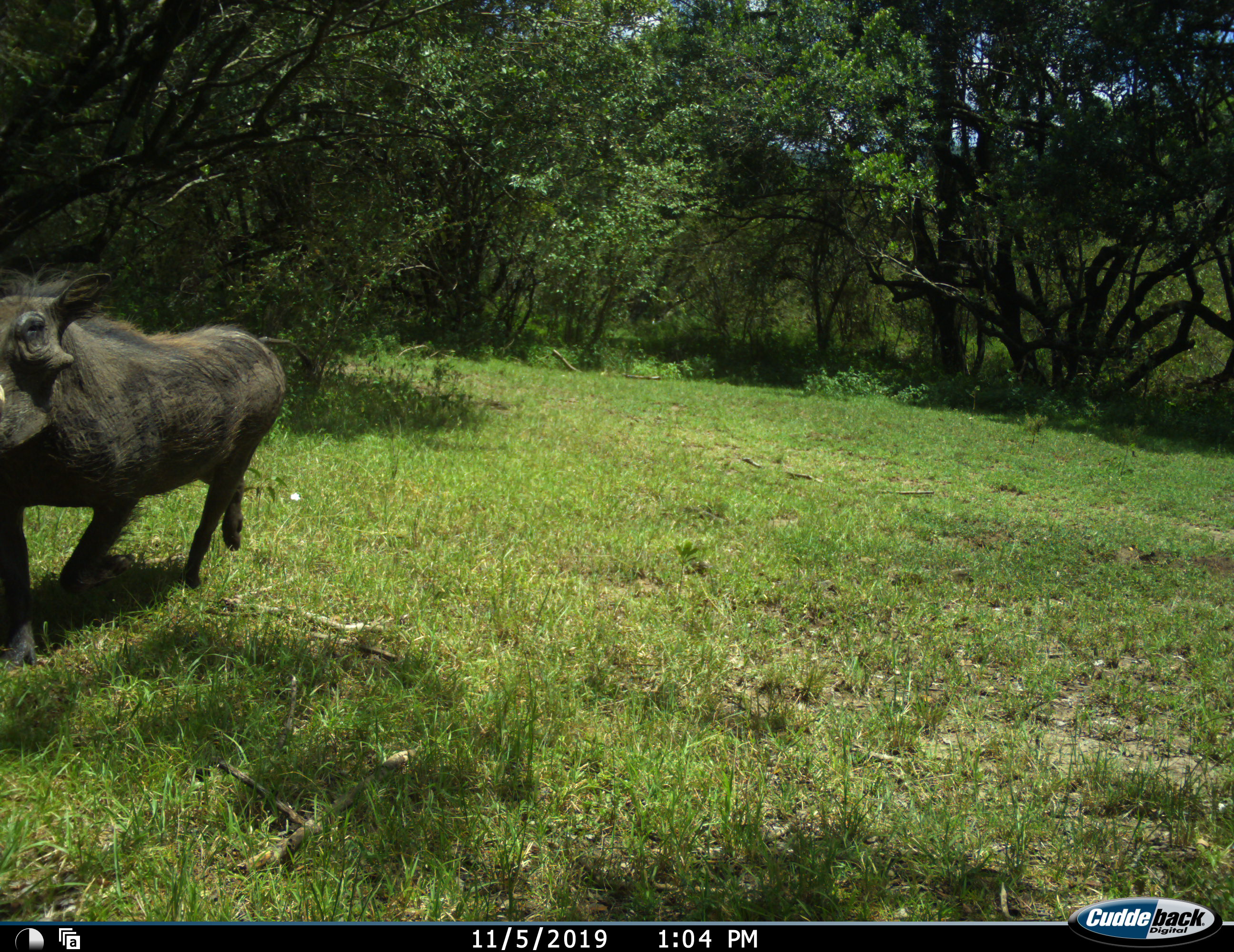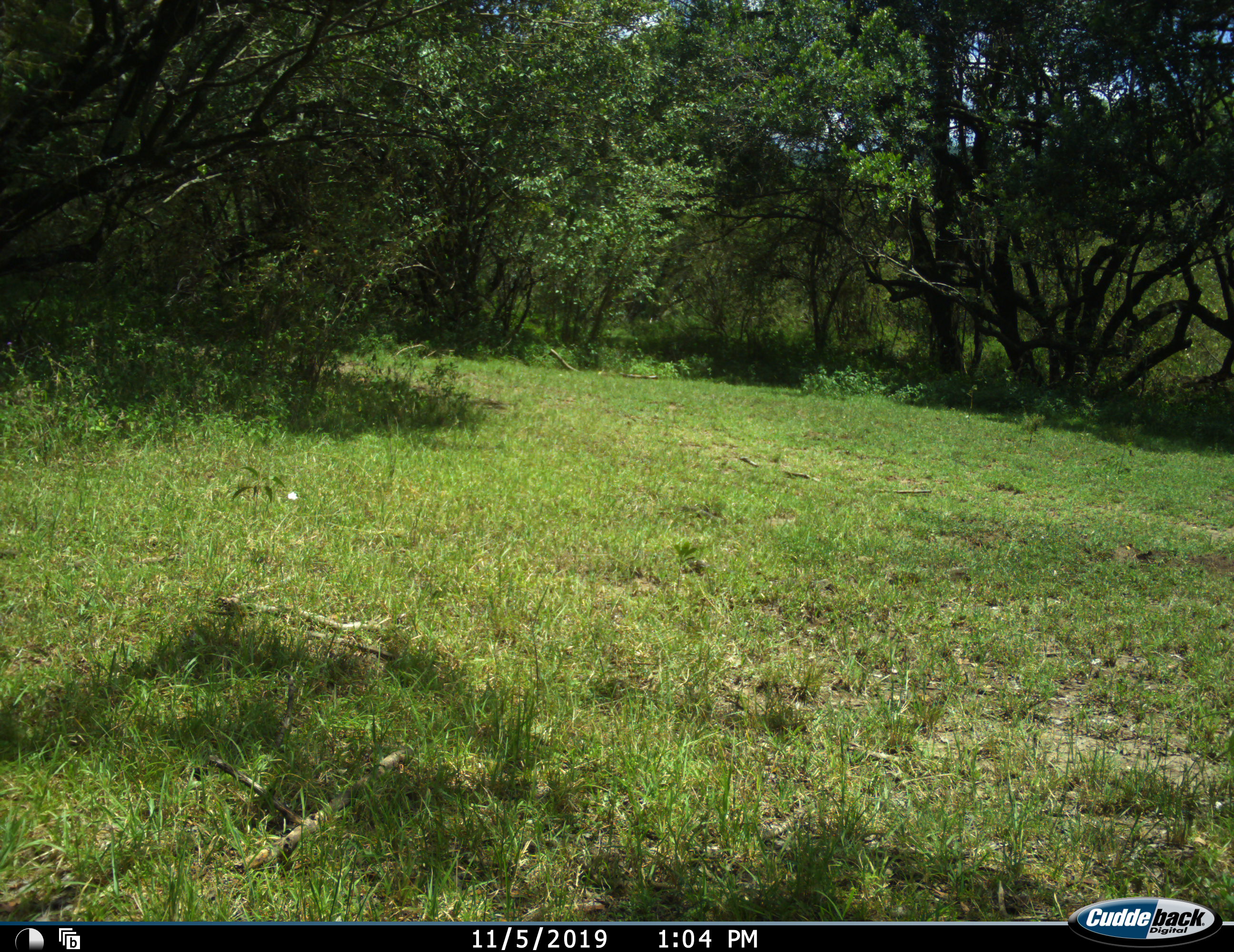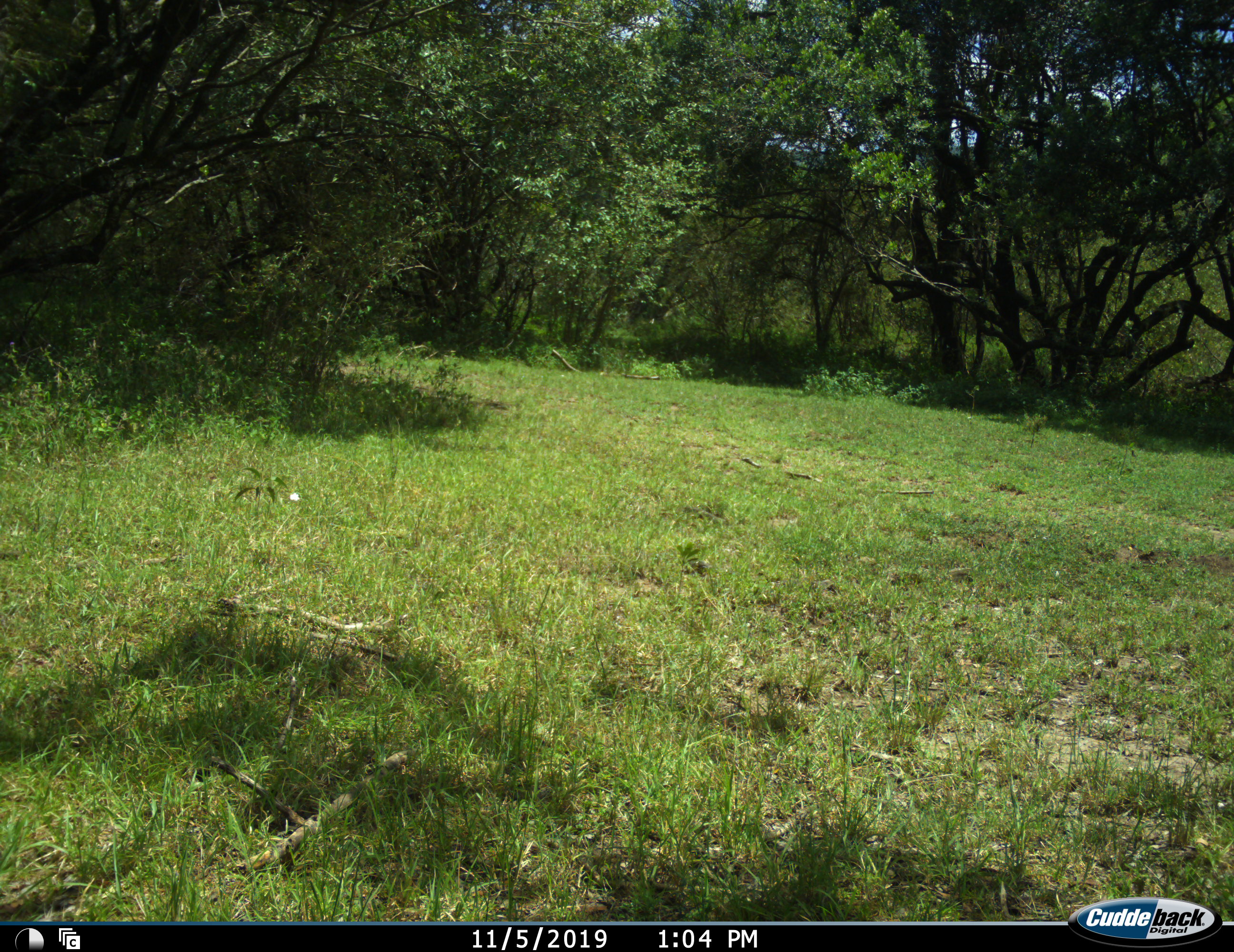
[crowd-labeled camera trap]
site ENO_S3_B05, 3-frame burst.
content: unidentified animal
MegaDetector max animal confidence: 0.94